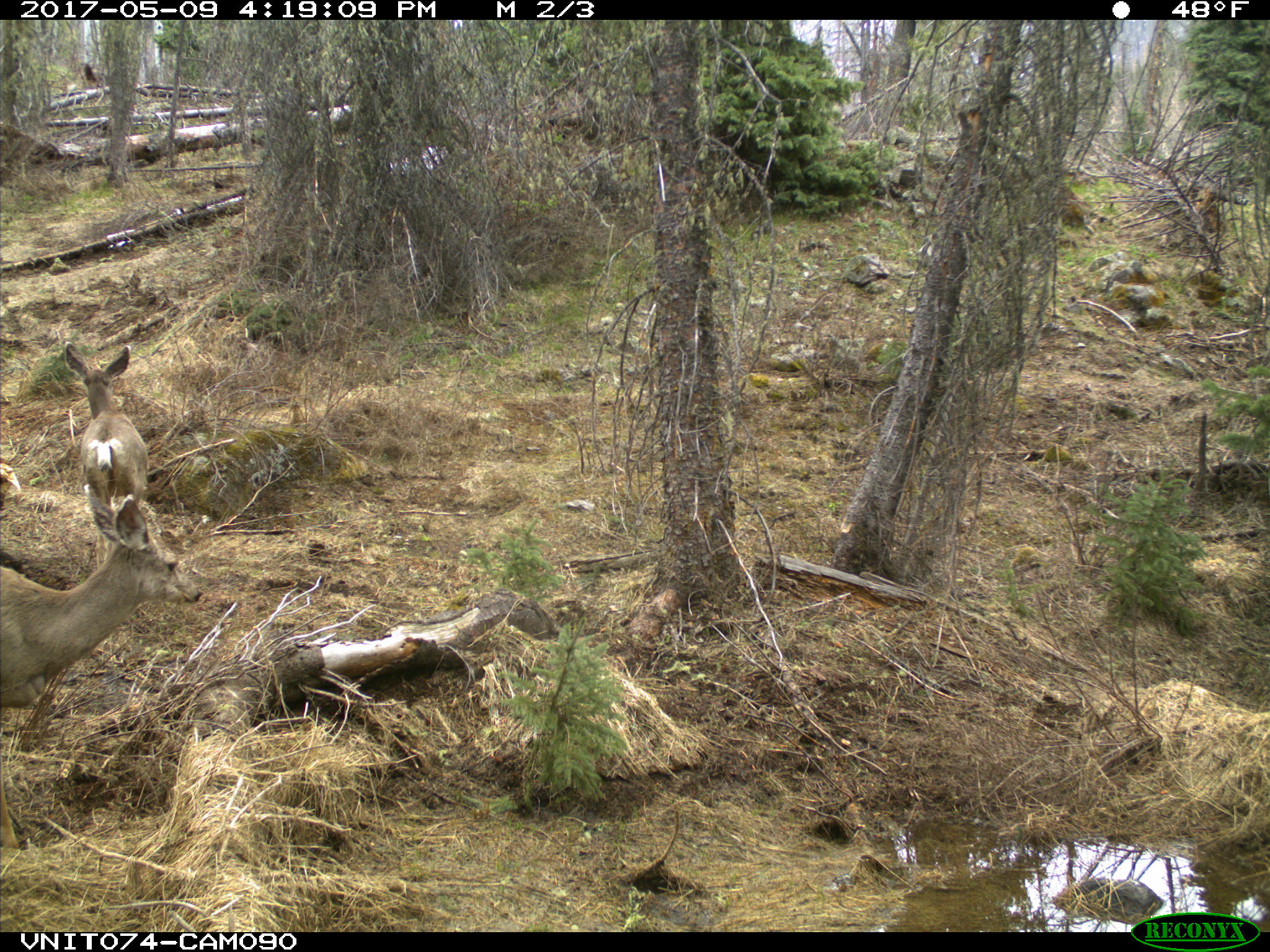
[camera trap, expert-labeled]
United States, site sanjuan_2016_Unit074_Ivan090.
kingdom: Animalia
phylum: Chordata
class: Mammalia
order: Artiodactyla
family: Cervidae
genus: Odocoileus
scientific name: Odocoileus hemionus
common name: mule deer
Odocoileus hemionus (mule deer).